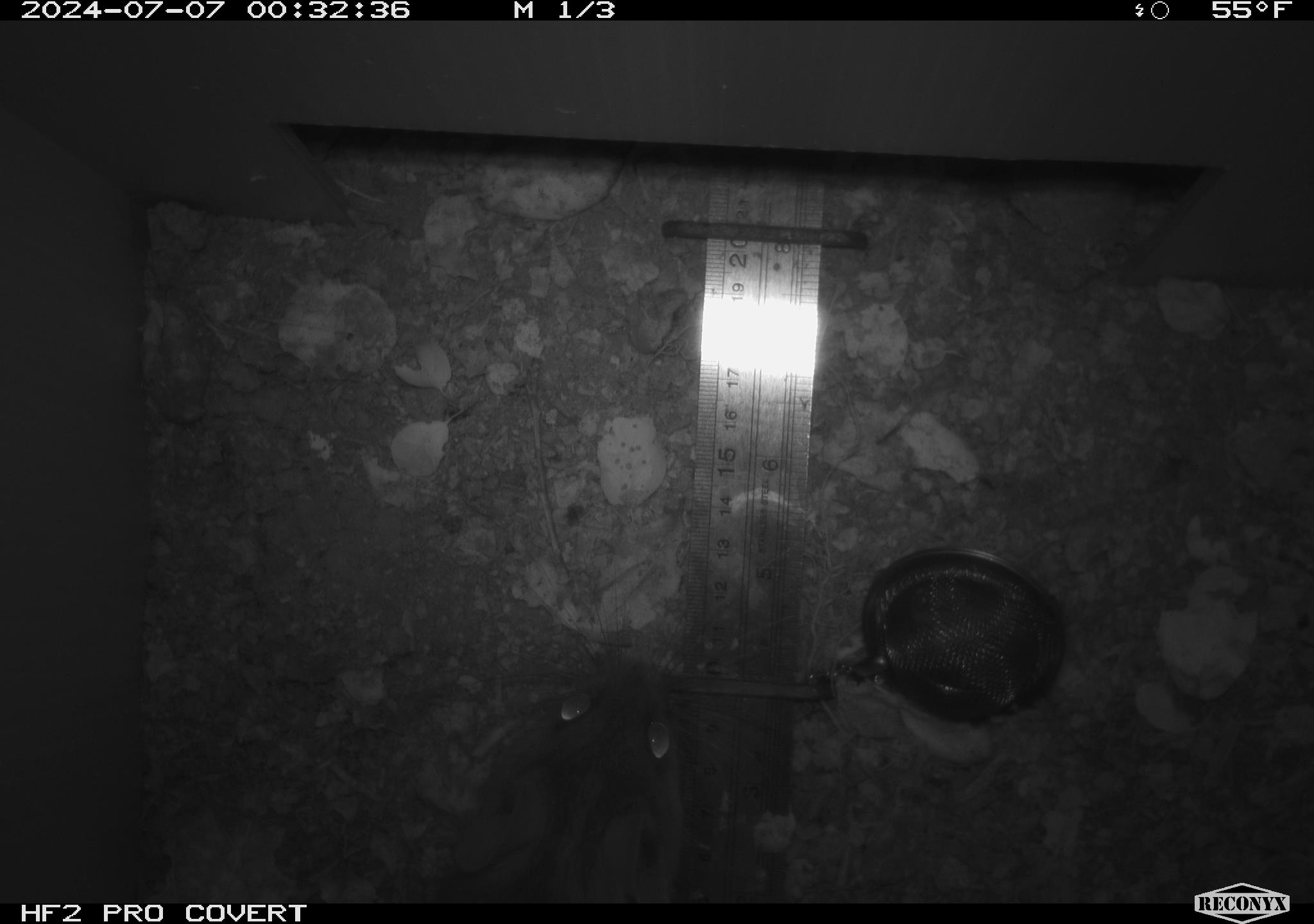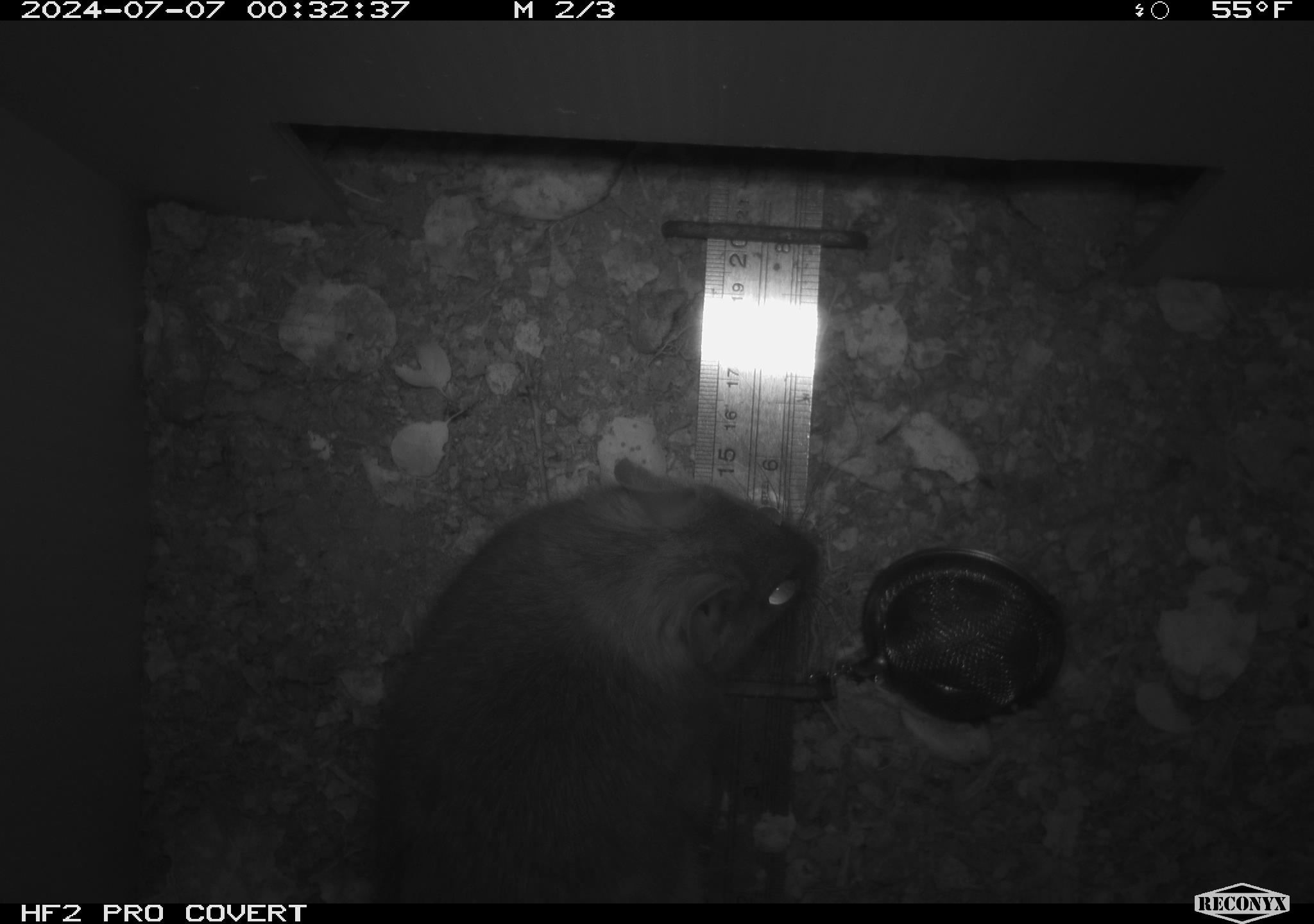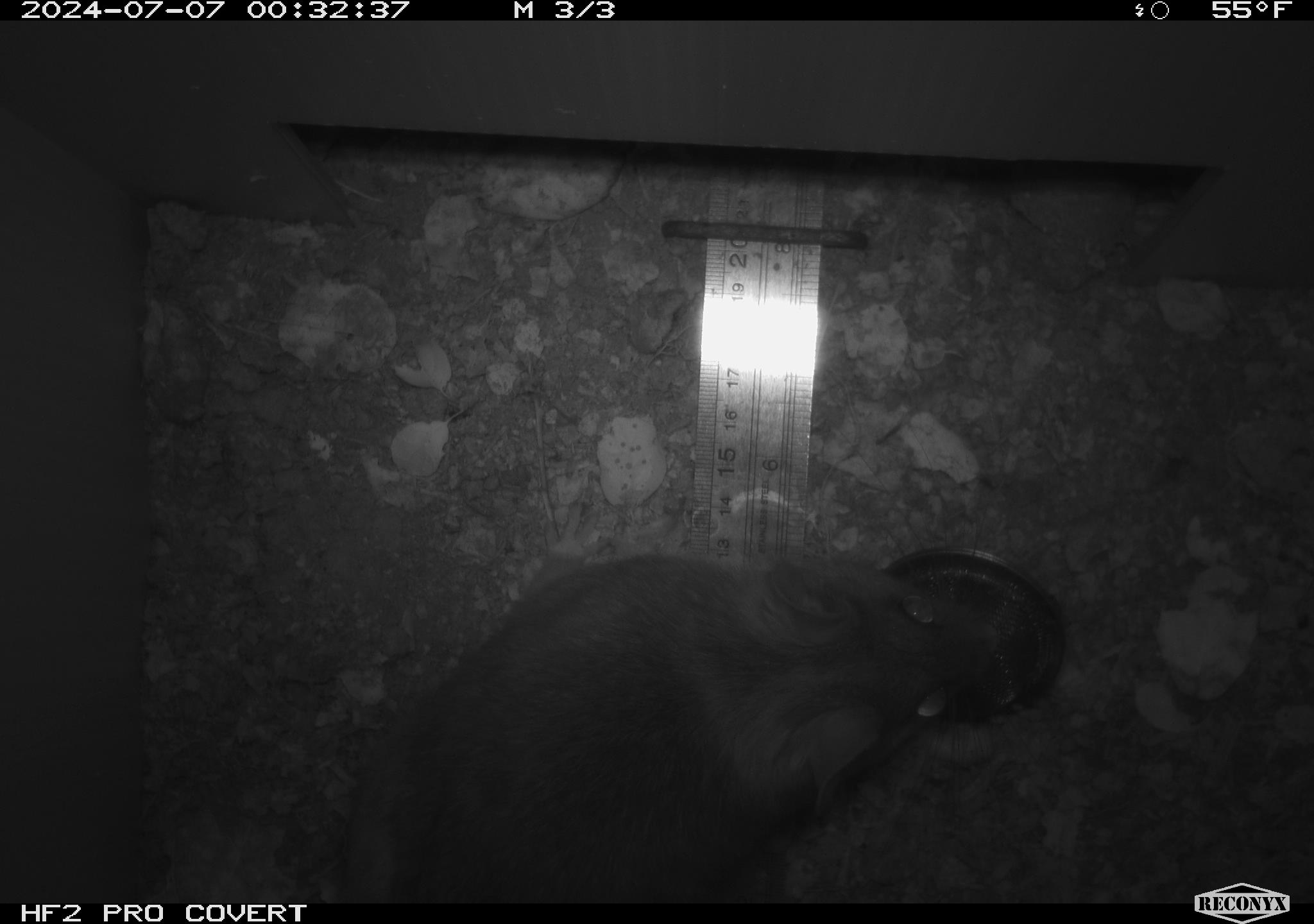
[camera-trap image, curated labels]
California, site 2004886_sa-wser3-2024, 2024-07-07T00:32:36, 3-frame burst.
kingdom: Animalia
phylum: Chordata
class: Mammalia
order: Rodentia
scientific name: Rodentia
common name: woodrat or rat or mouse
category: woodrat or rat or mouse species